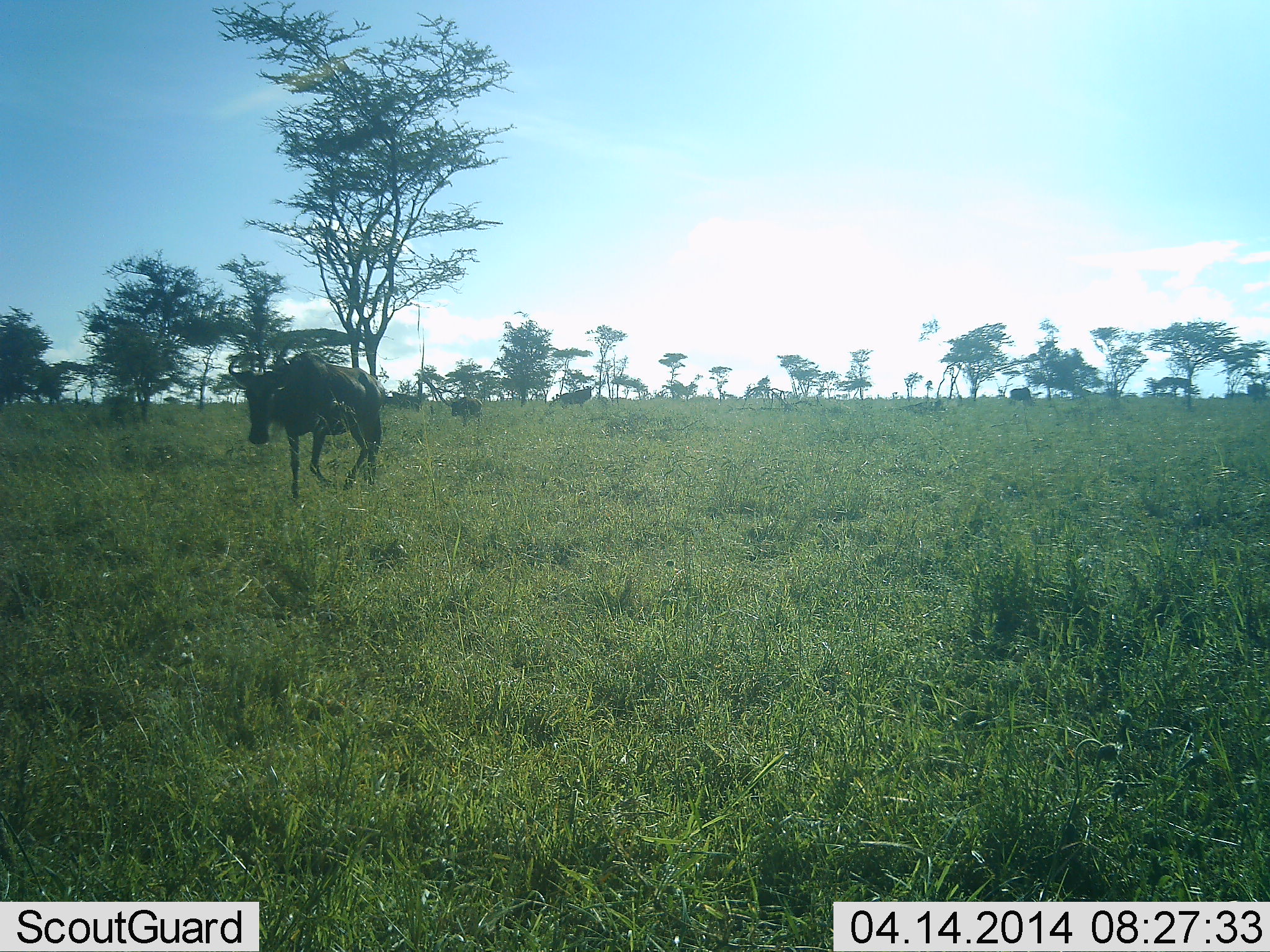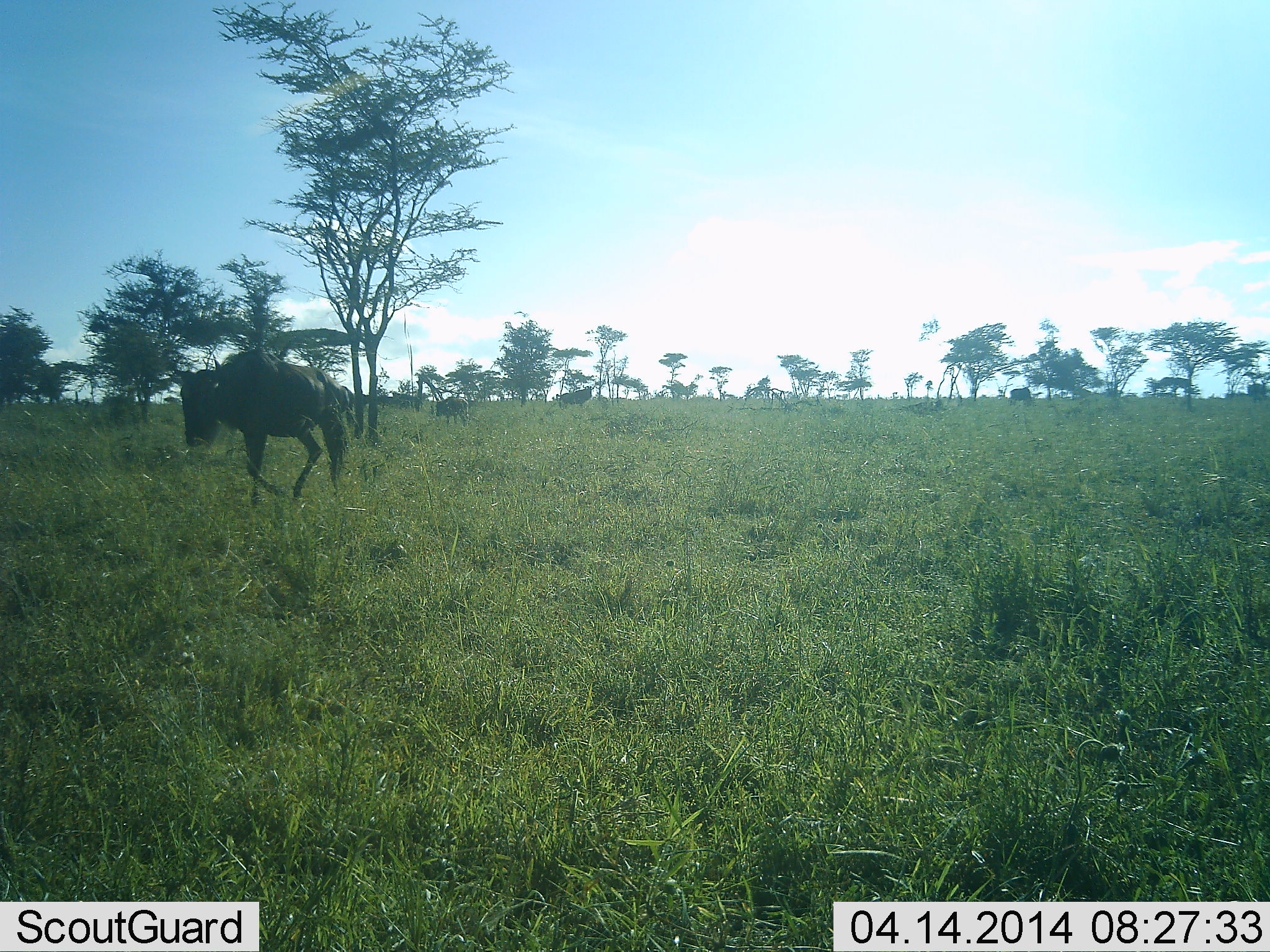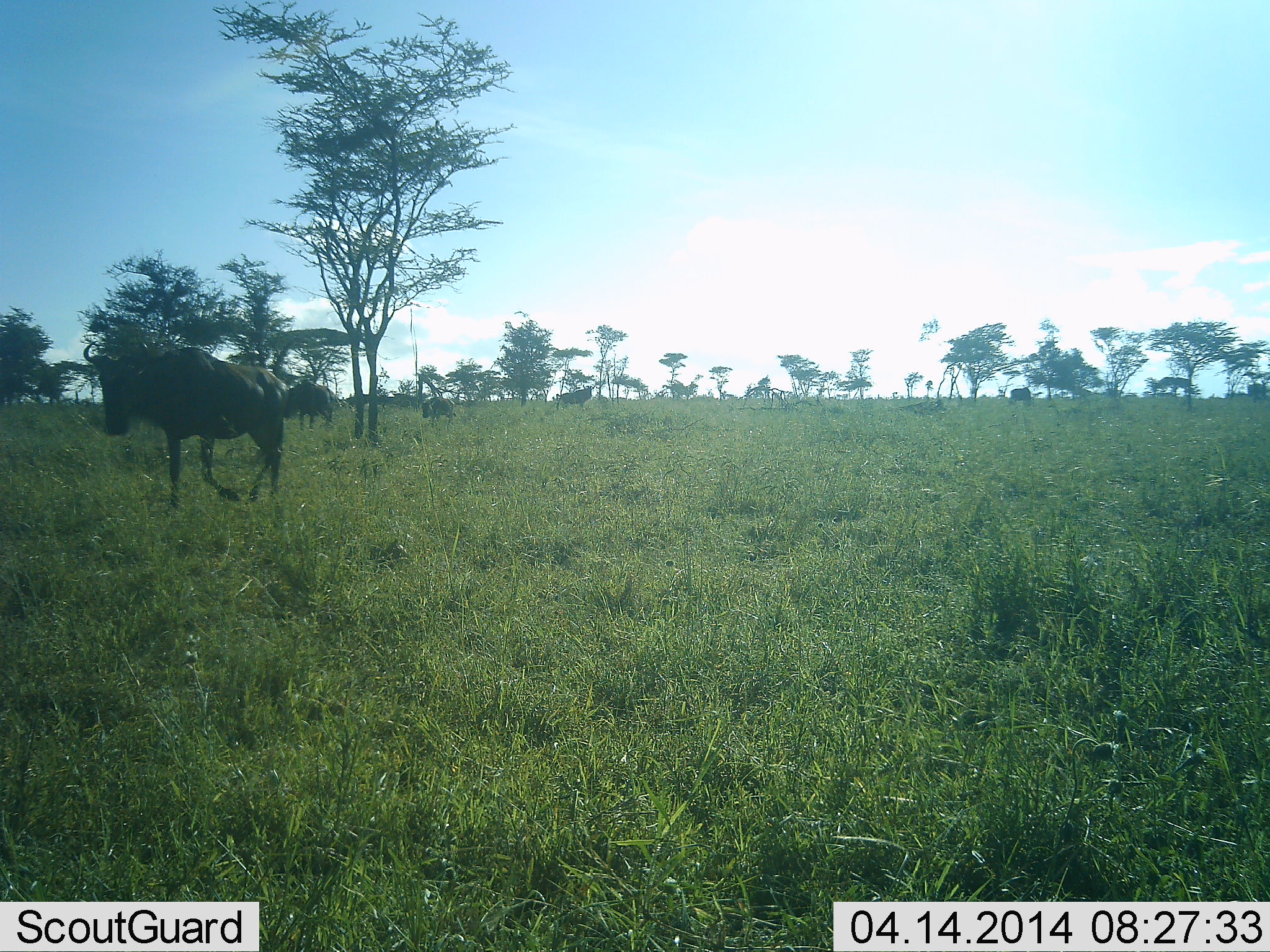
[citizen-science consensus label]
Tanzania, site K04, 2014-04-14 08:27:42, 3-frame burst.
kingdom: Animalia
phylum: Chordata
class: Mammalia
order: Artiodactyla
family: Bovidae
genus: Connochaetes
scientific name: Connochaetes taurinus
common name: blue wildebeest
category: wildebeest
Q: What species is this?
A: Wildebeest (blue wildebeest) (Connochaetes taurinus).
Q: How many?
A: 4.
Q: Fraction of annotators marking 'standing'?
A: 30%.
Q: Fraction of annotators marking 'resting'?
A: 0%.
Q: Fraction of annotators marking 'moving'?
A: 100%.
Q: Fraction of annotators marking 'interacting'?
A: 0%.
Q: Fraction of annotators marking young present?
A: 0%.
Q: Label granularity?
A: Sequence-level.